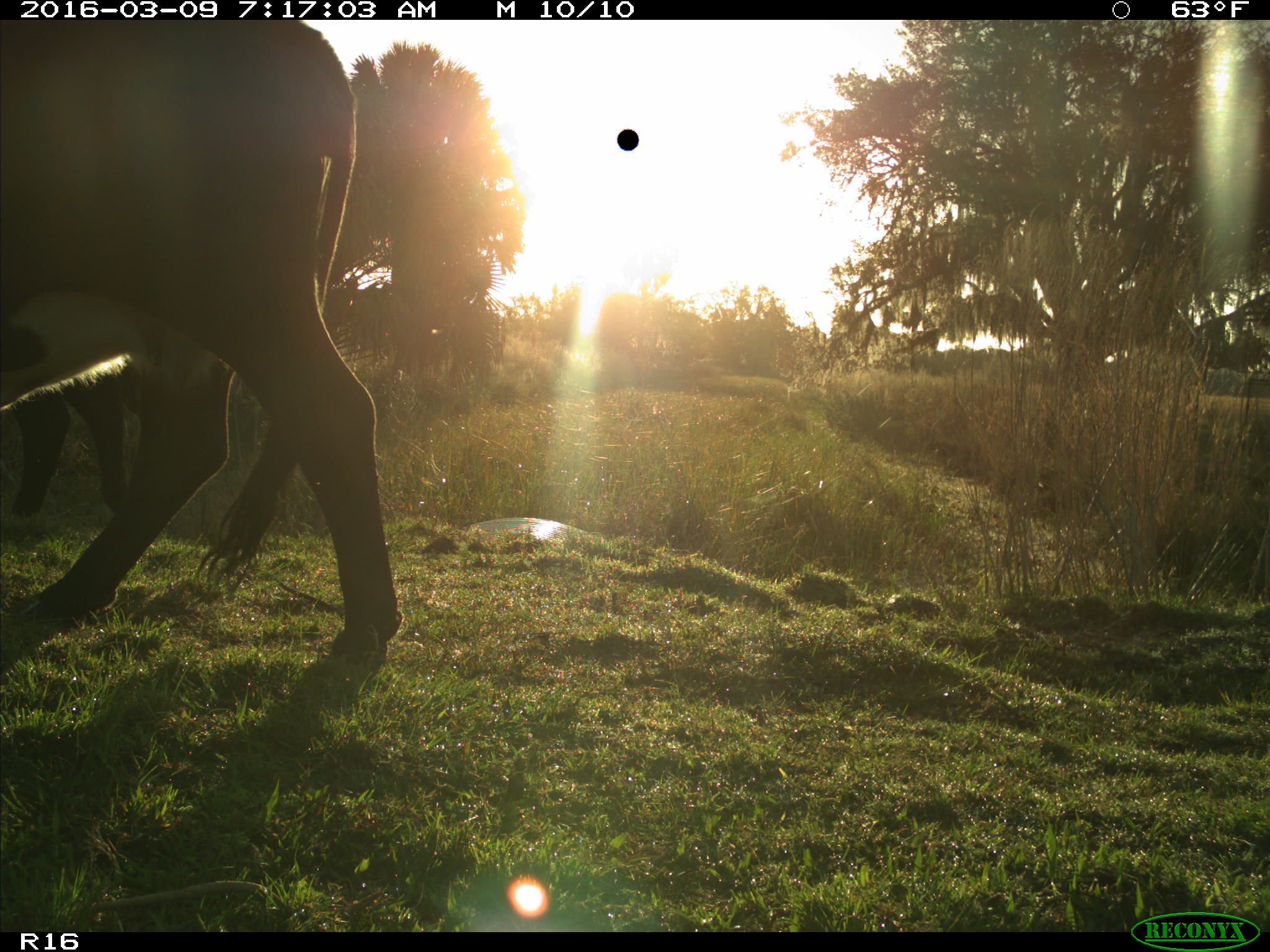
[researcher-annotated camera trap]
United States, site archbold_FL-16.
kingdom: Animalia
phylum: Chordata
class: Mammalia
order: Artiodactyla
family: Bovidae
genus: Bos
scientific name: Bos taurus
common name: domestic cow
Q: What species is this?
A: Bos taurus (domestic cow).